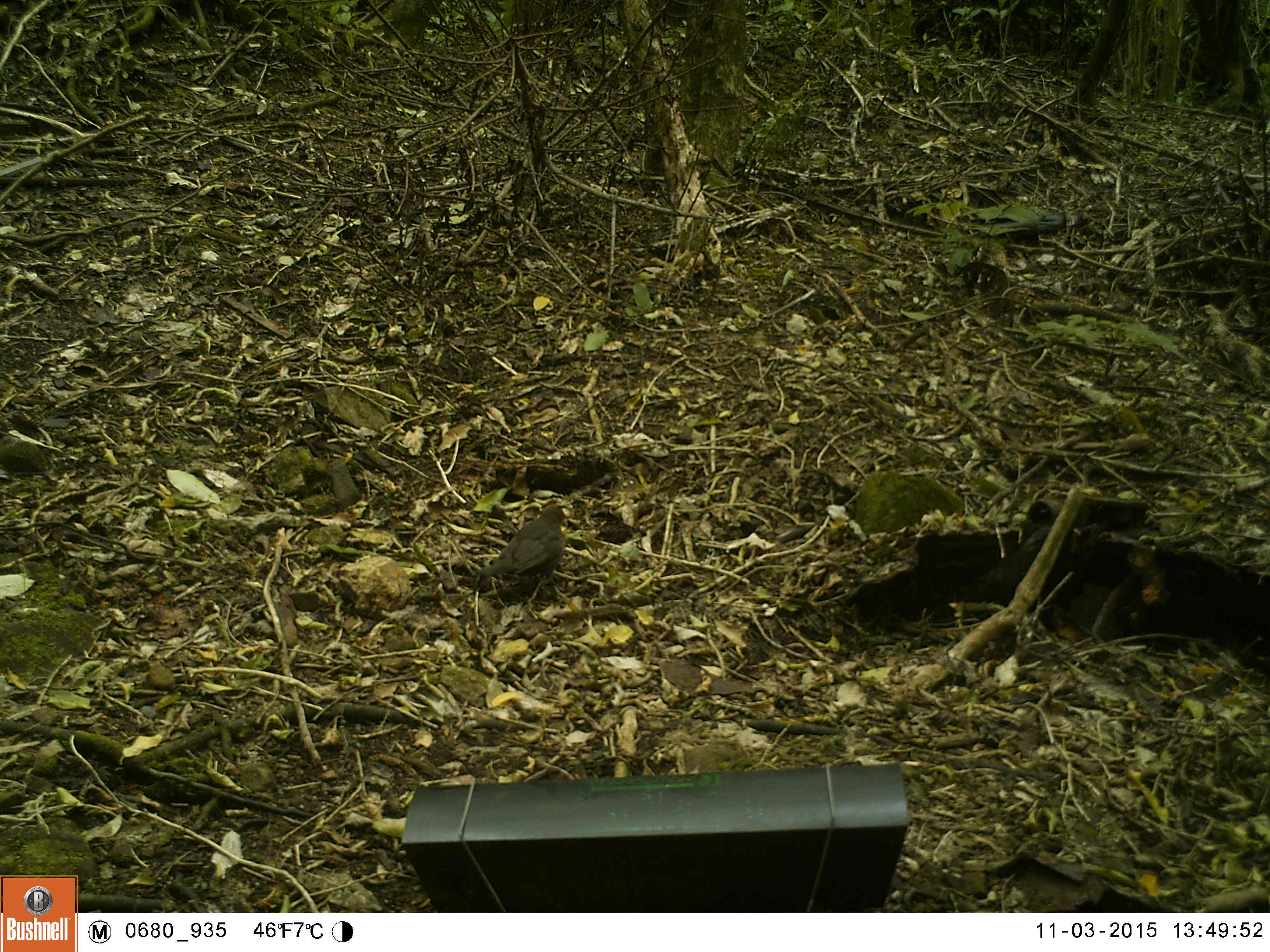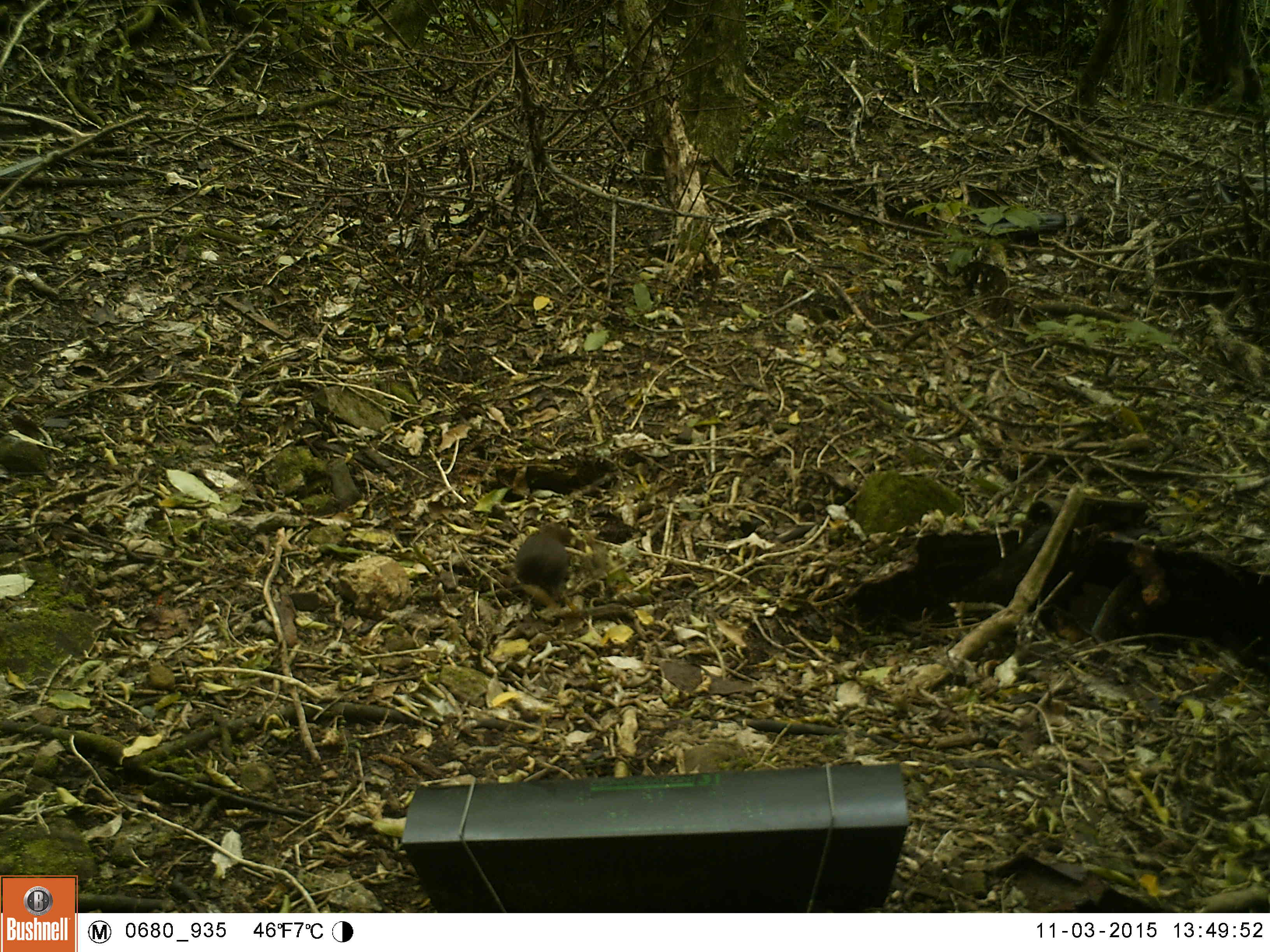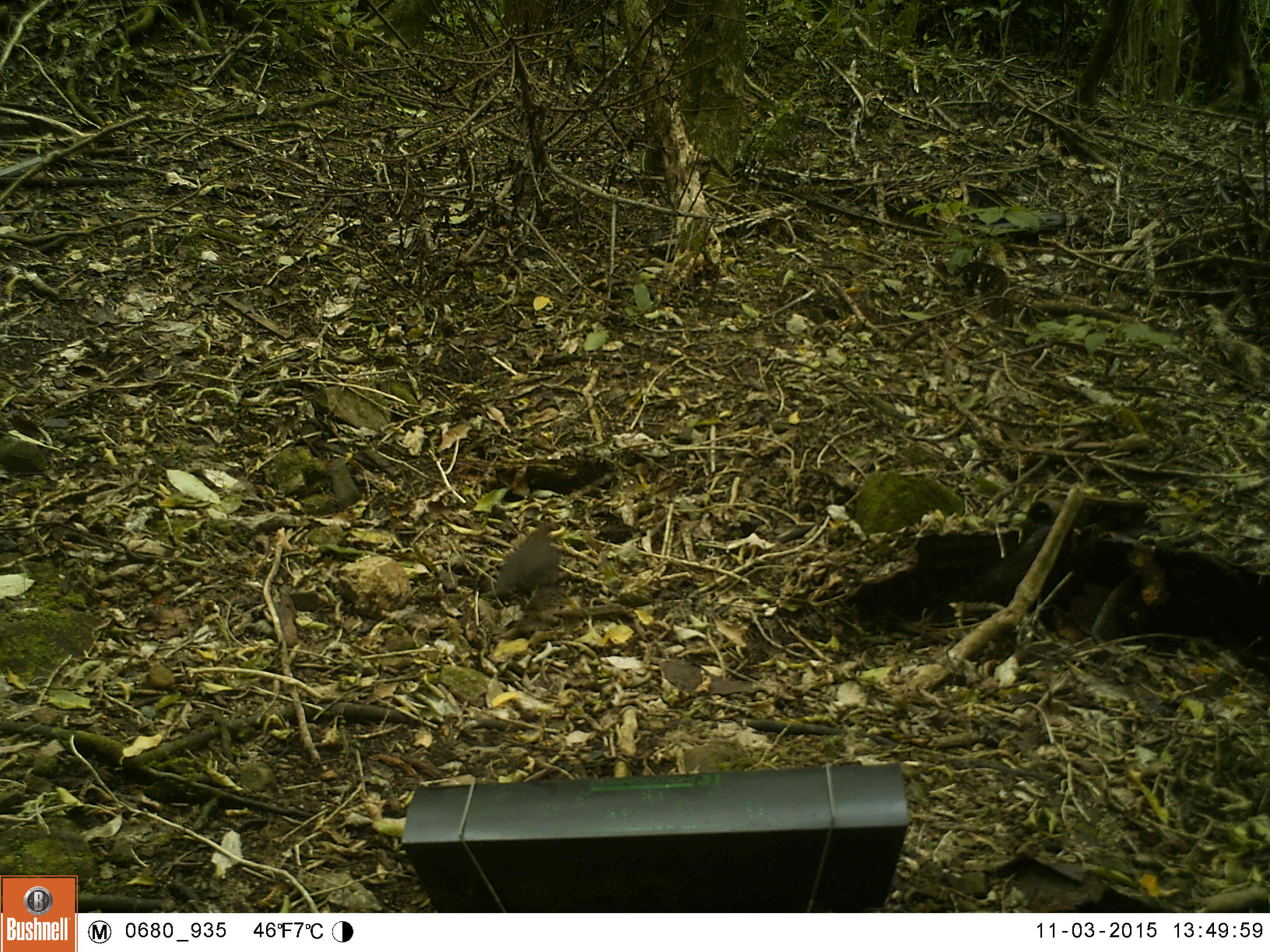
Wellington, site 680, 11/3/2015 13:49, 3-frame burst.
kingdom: Animalia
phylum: Chordata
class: Aves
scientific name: Aves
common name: bird